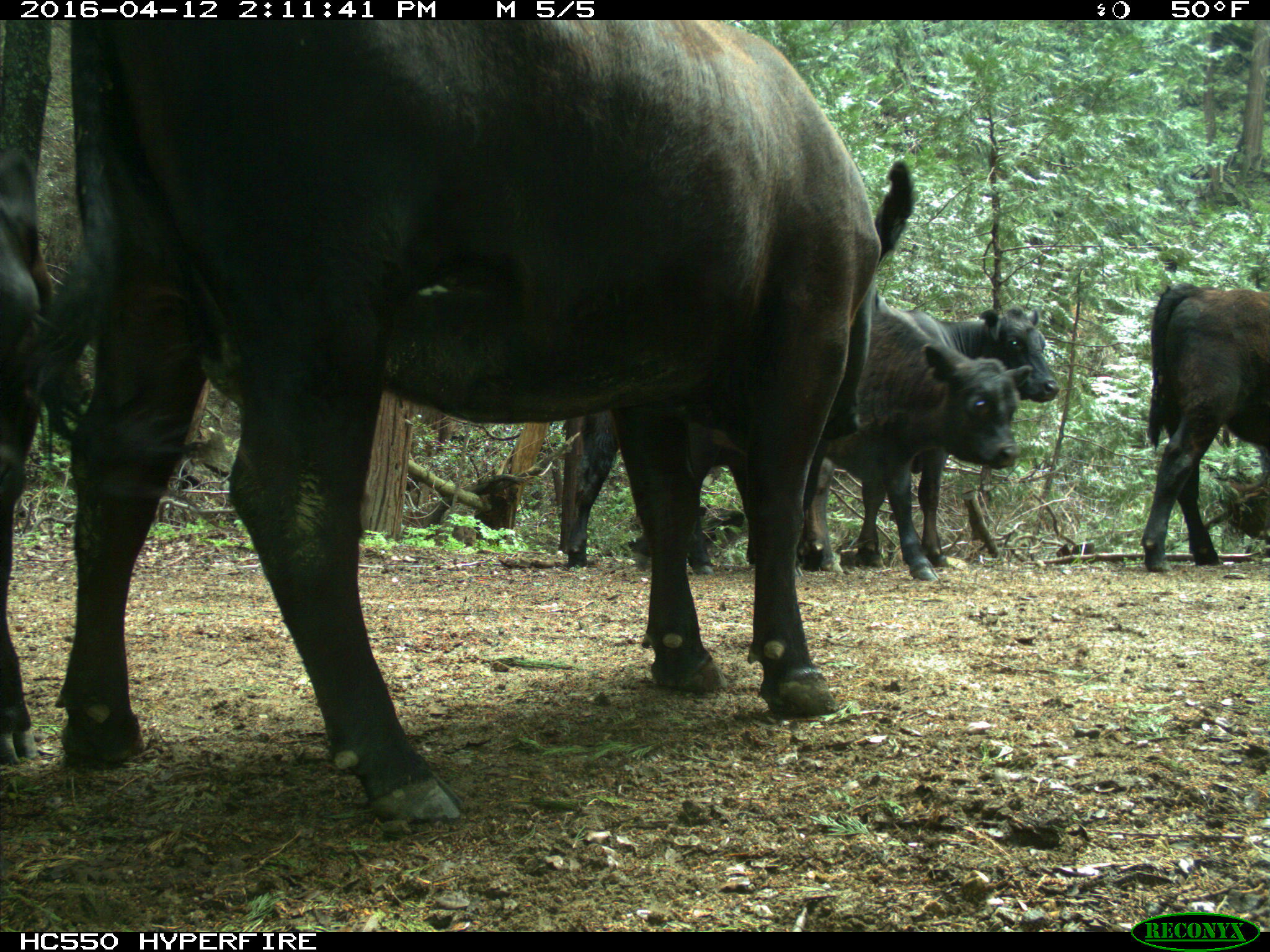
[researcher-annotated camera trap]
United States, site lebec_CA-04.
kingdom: Animalia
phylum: Chordata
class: Mammalia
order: Artiodactyla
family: Bovidae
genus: Bos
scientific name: Bos taurus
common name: domestic cow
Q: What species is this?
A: Bos taurus (domestic cow).